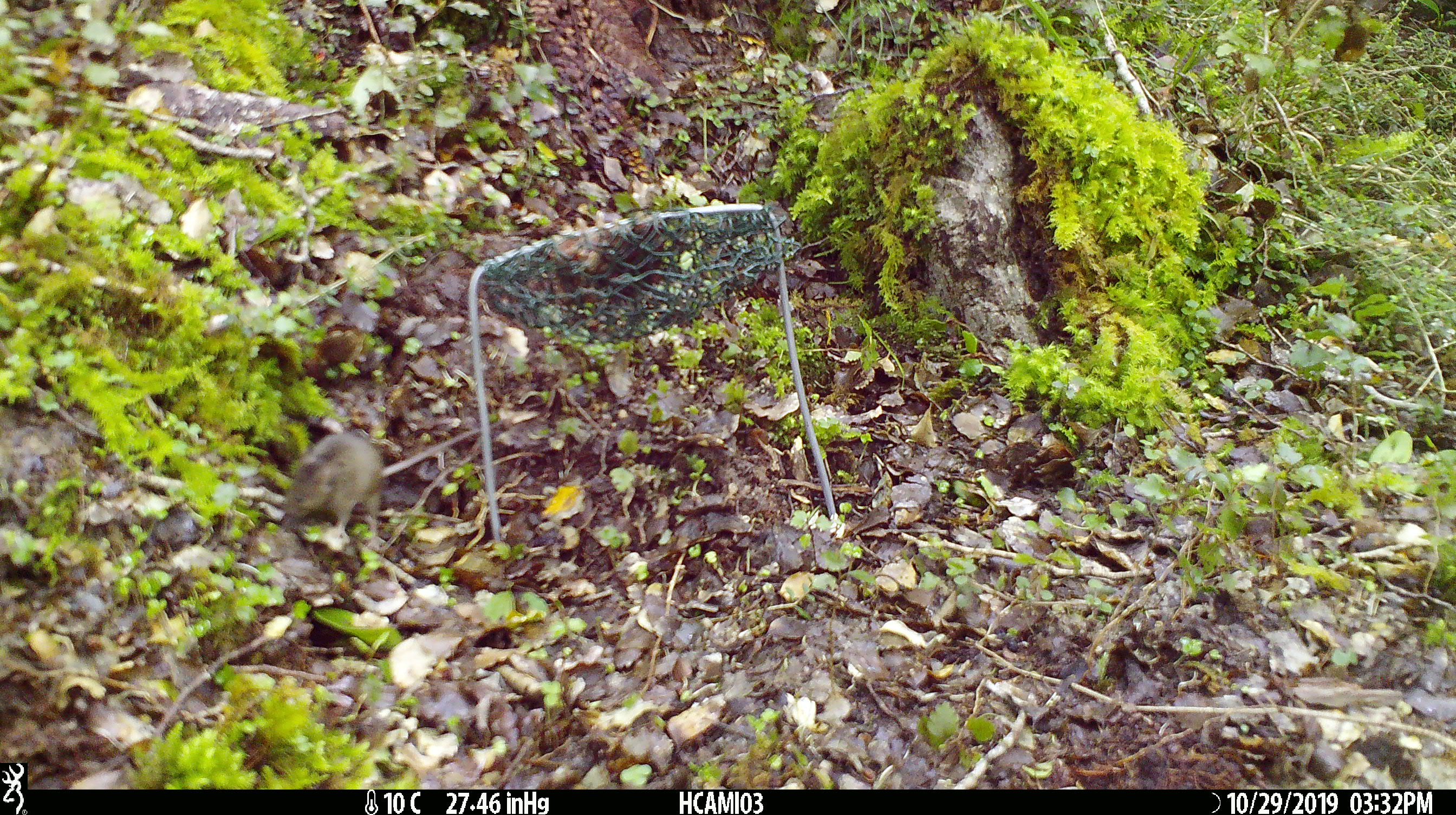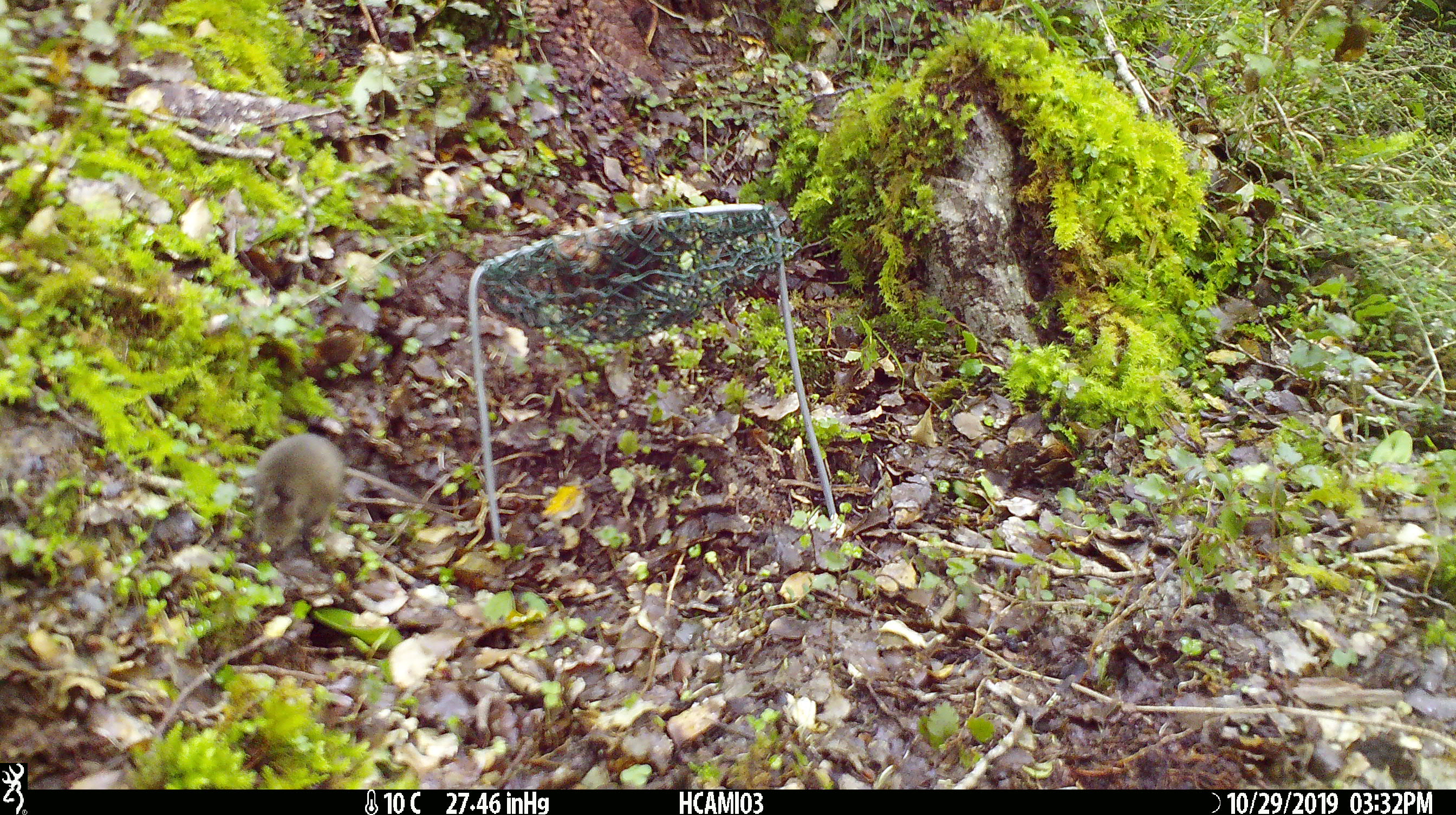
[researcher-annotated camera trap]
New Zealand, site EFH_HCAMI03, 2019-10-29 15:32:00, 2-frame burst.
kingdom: Animalia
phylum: Chordata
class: Mammalia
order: Rodentia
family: Muridae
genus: Mus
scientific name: Mus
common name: mouse